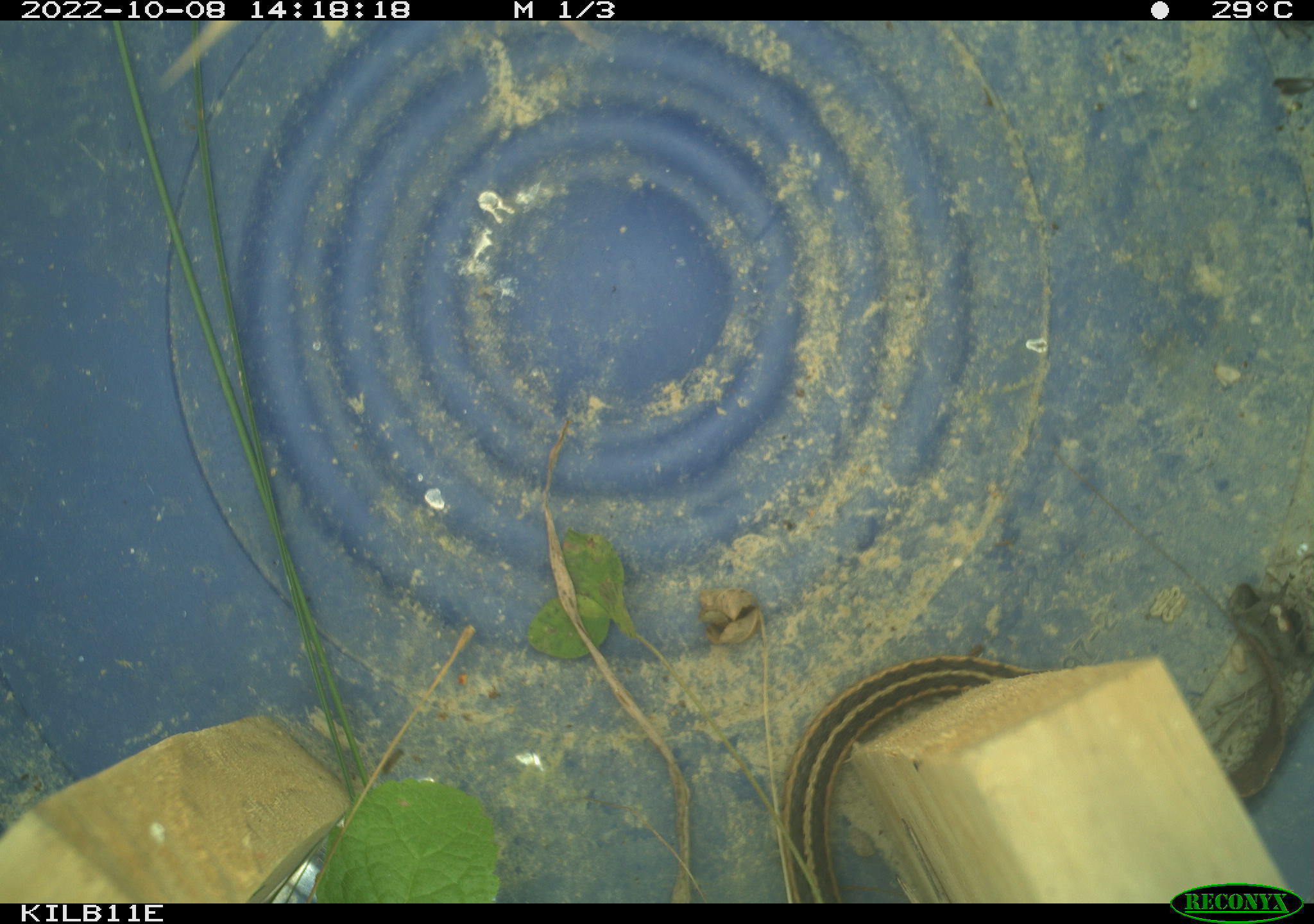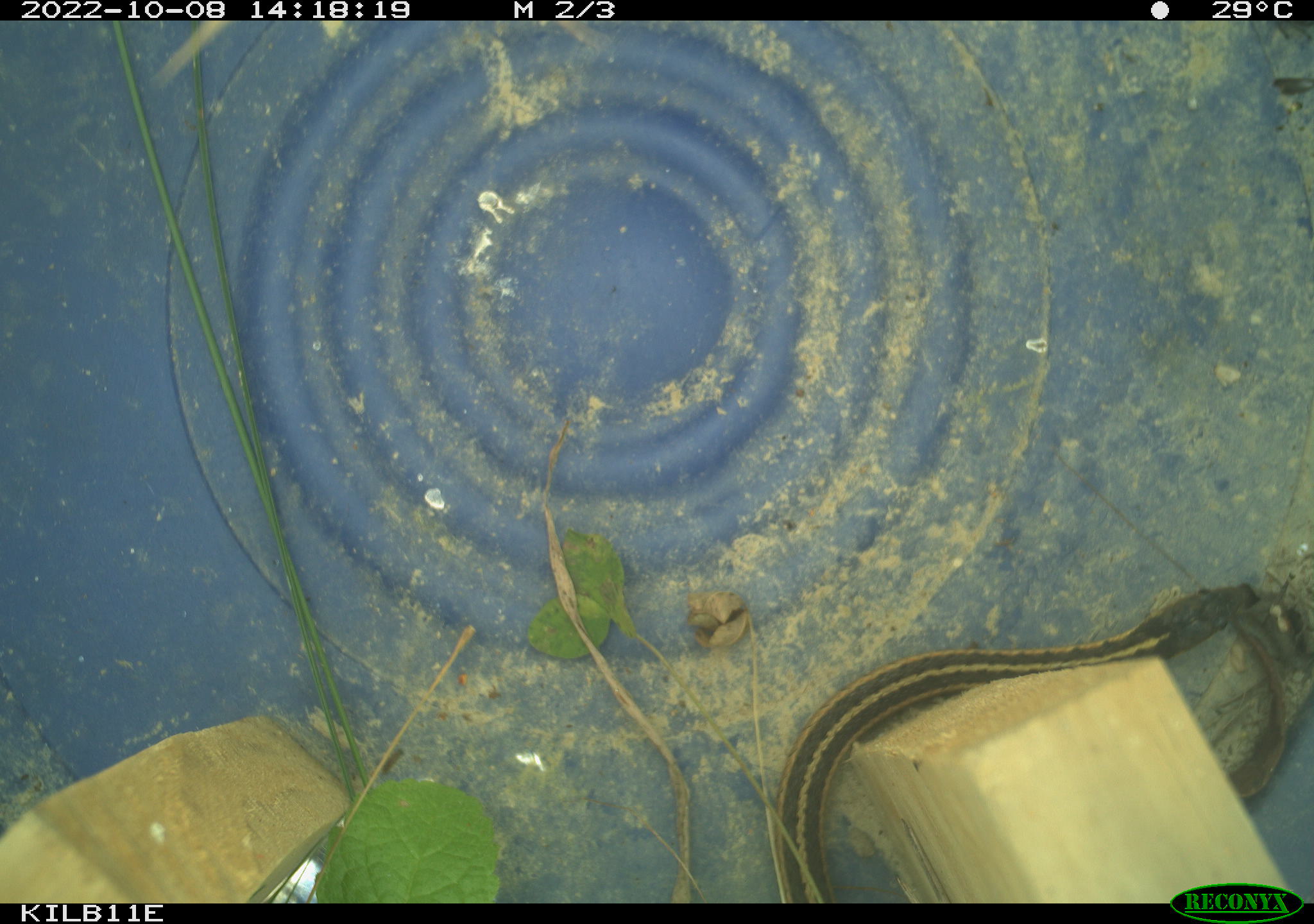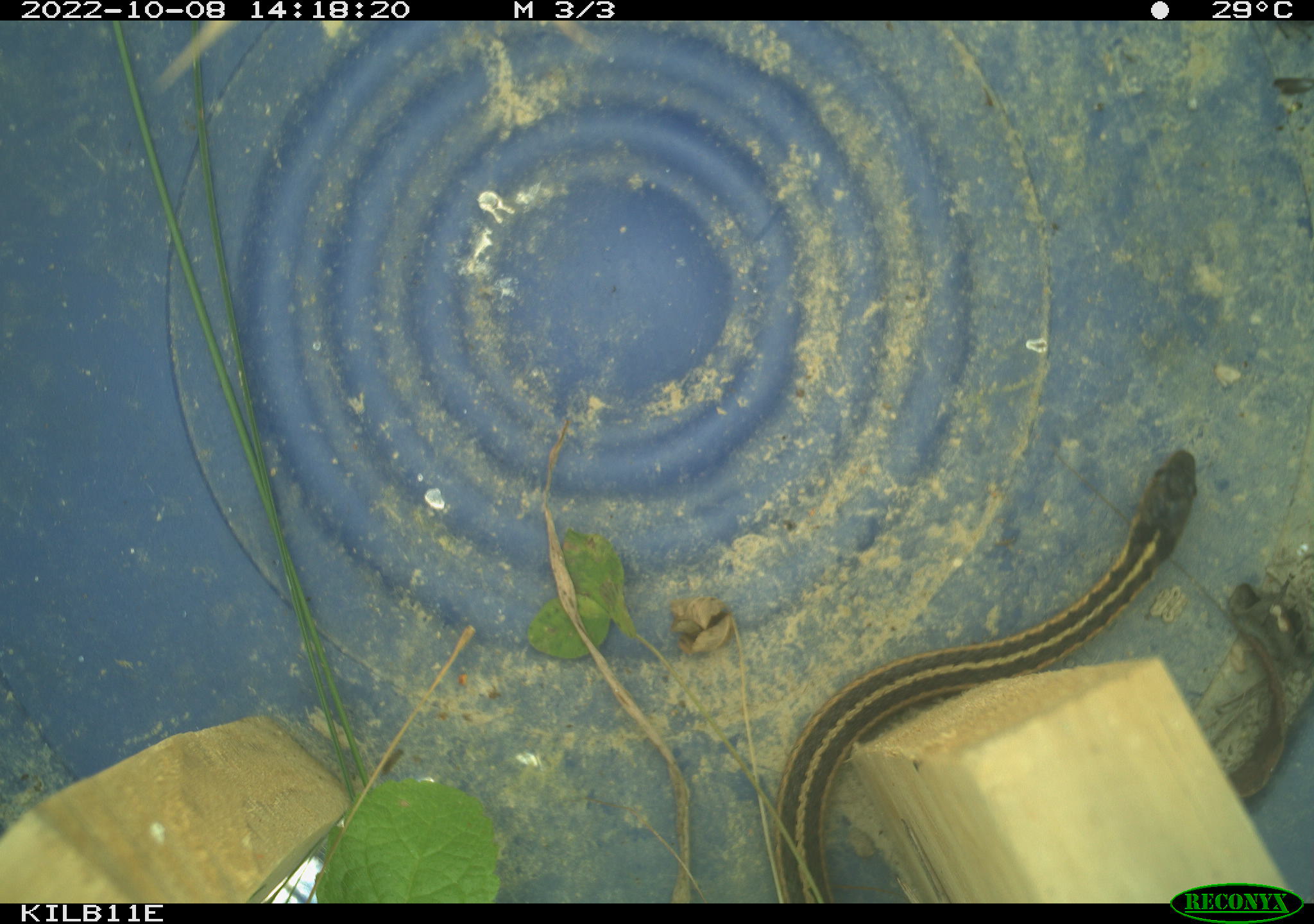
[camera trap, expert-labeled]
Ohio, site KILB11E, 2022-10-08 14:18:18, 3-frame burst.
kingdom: Animalia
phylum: Chordata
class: Reptilia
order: Squamata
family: Colubridae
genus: Thamnophis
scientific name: Thamnophis sirtalis sirtalis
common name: eastern gartersnake